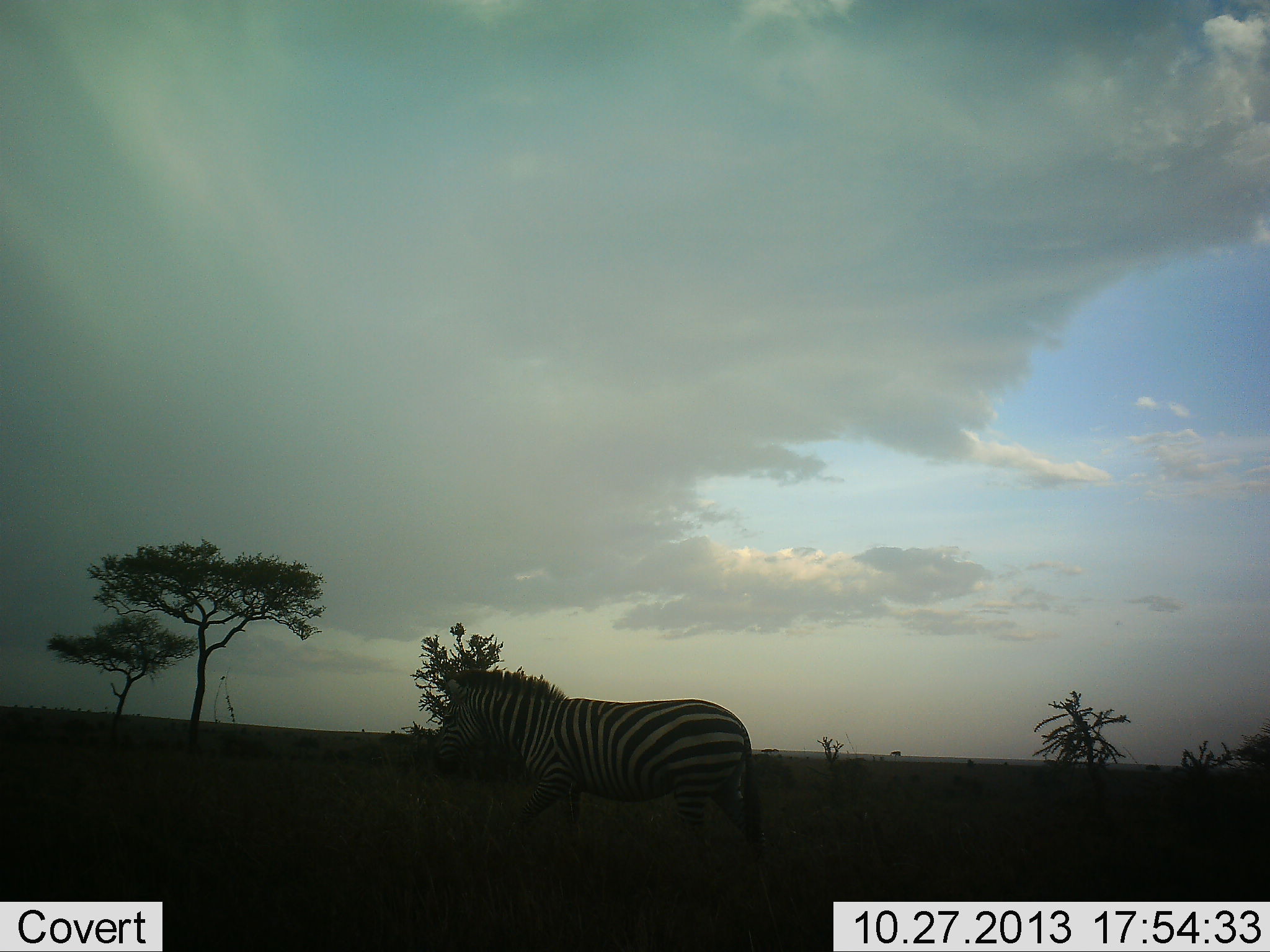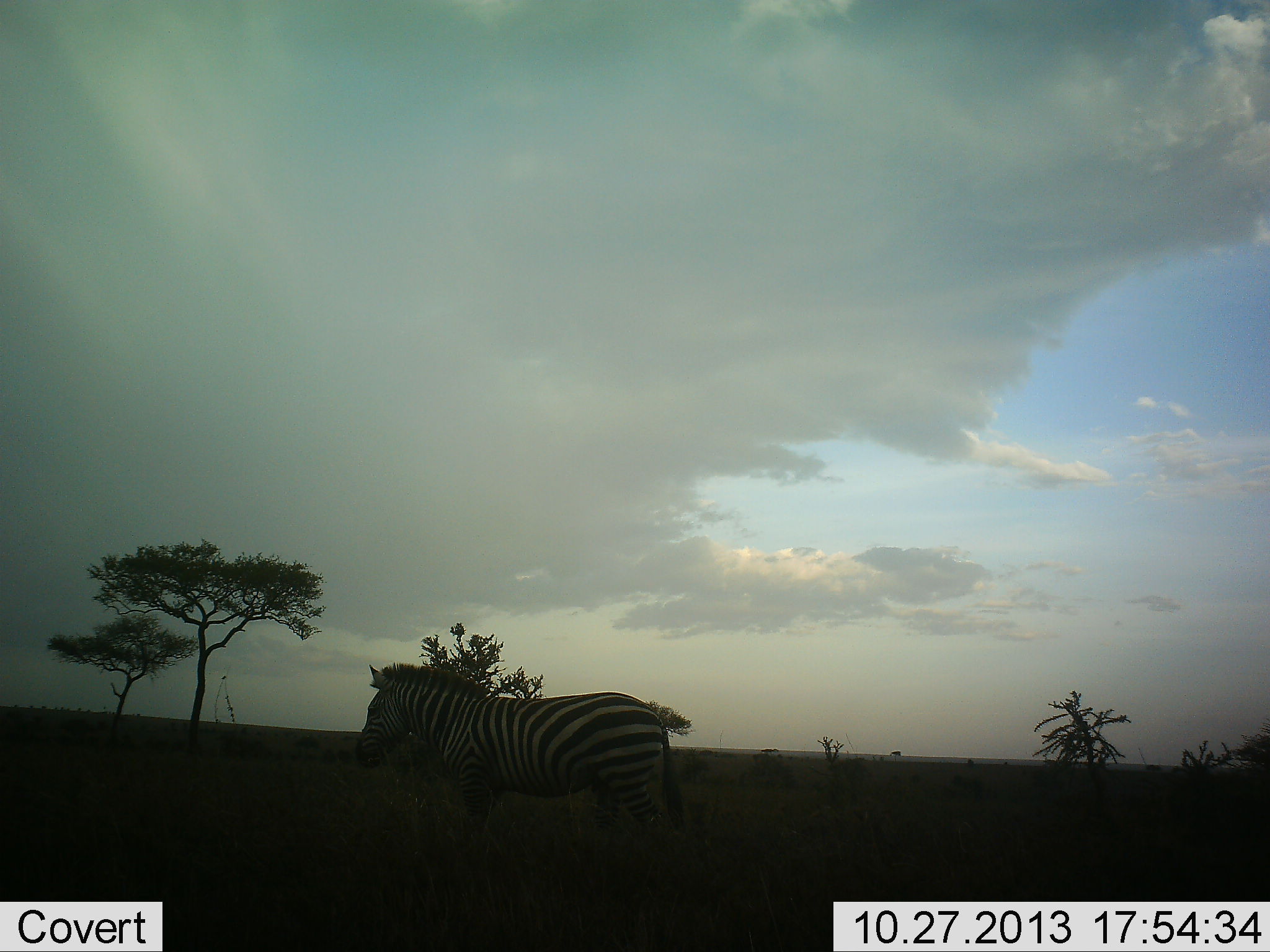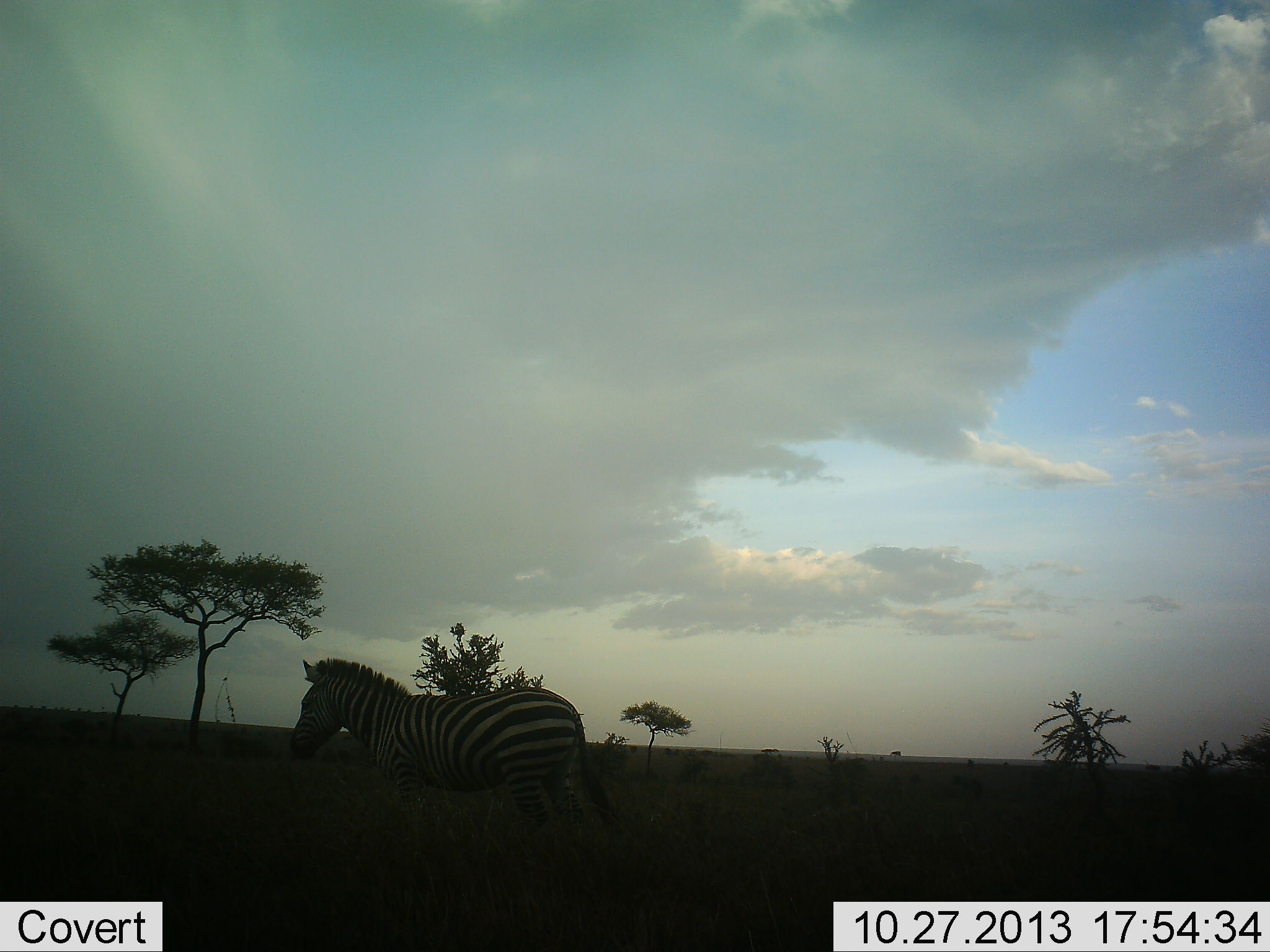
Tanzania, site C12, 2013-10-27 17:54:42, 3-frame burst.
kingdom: Animalia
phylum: Chordata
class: Mammalia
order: Perissodactyla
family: Equidae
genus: Equus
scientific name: Equus quagga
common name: plains zebra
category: zebra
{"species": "zebra (plains zebra) (Equus quagga)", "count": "1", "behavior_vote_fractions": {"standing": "10%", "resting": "0%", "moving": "100%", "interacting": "0%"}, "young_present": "0%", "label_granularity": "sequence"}